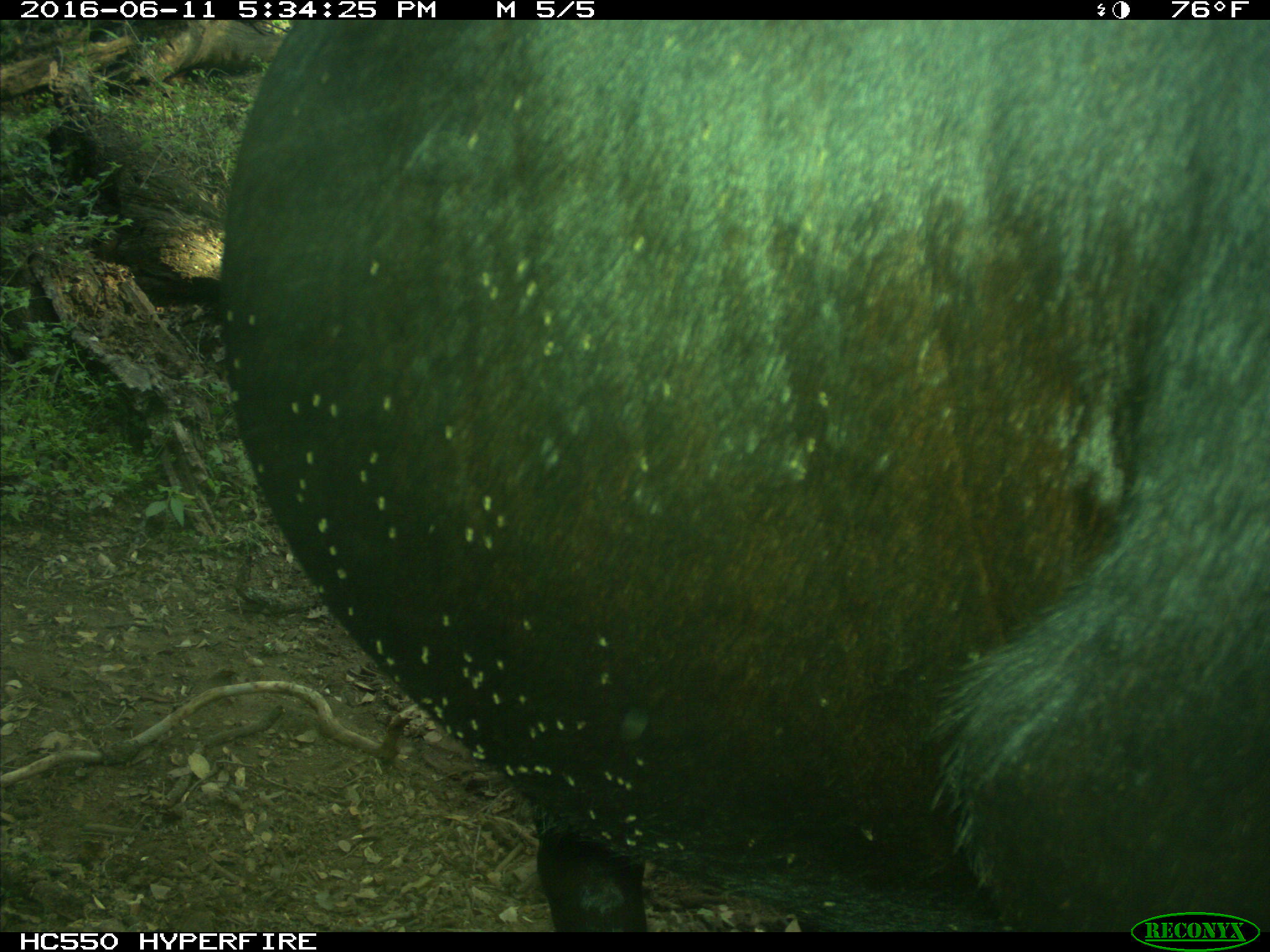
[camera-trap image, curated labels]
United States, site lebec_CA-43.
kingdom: Animalia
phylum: Chordata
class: Mammalia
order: Artiodactyla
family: Bovidae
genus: Bos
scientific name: Bos taurus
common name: domestic cow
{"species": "Bos taurus (domestic cow)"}